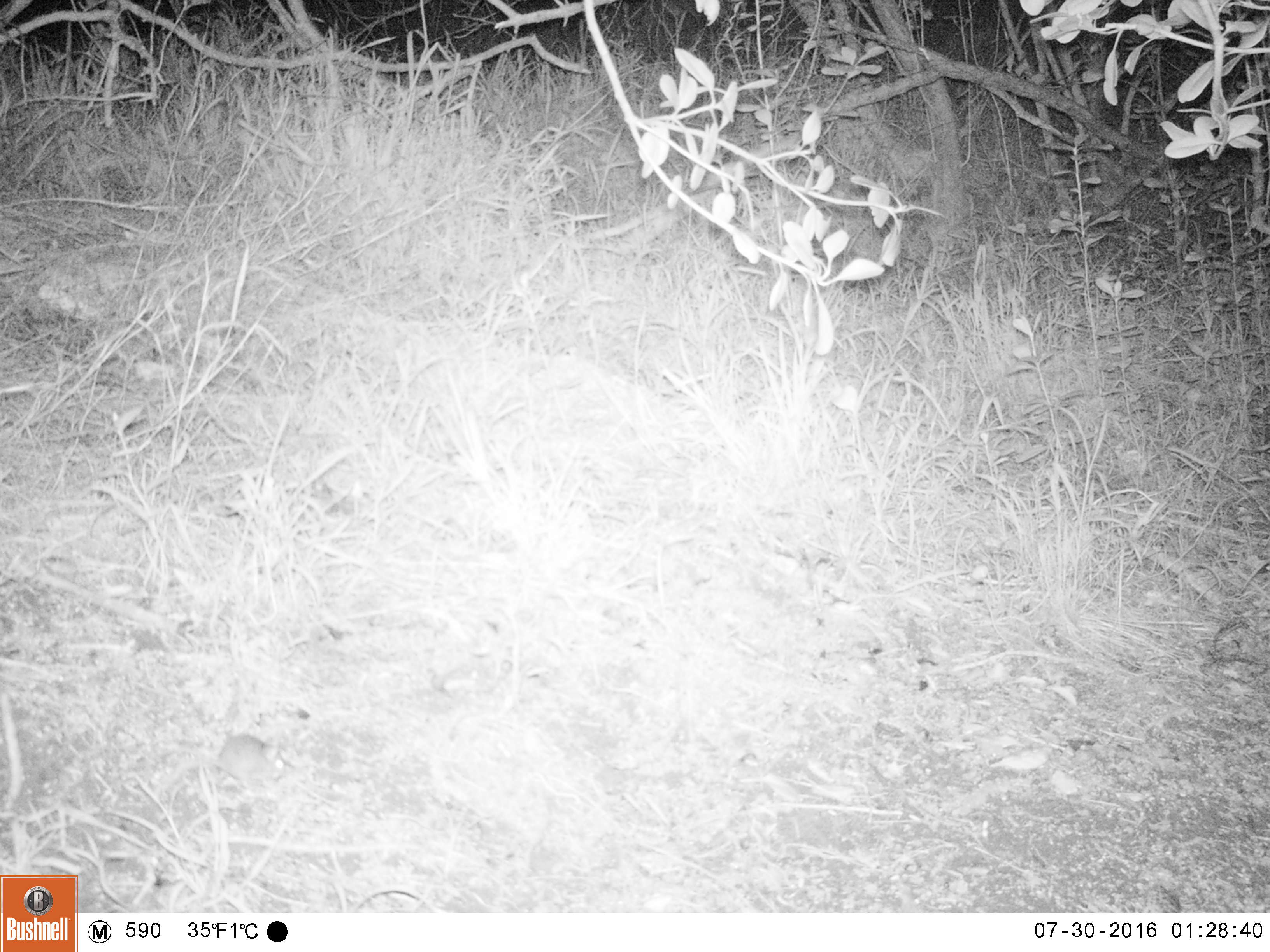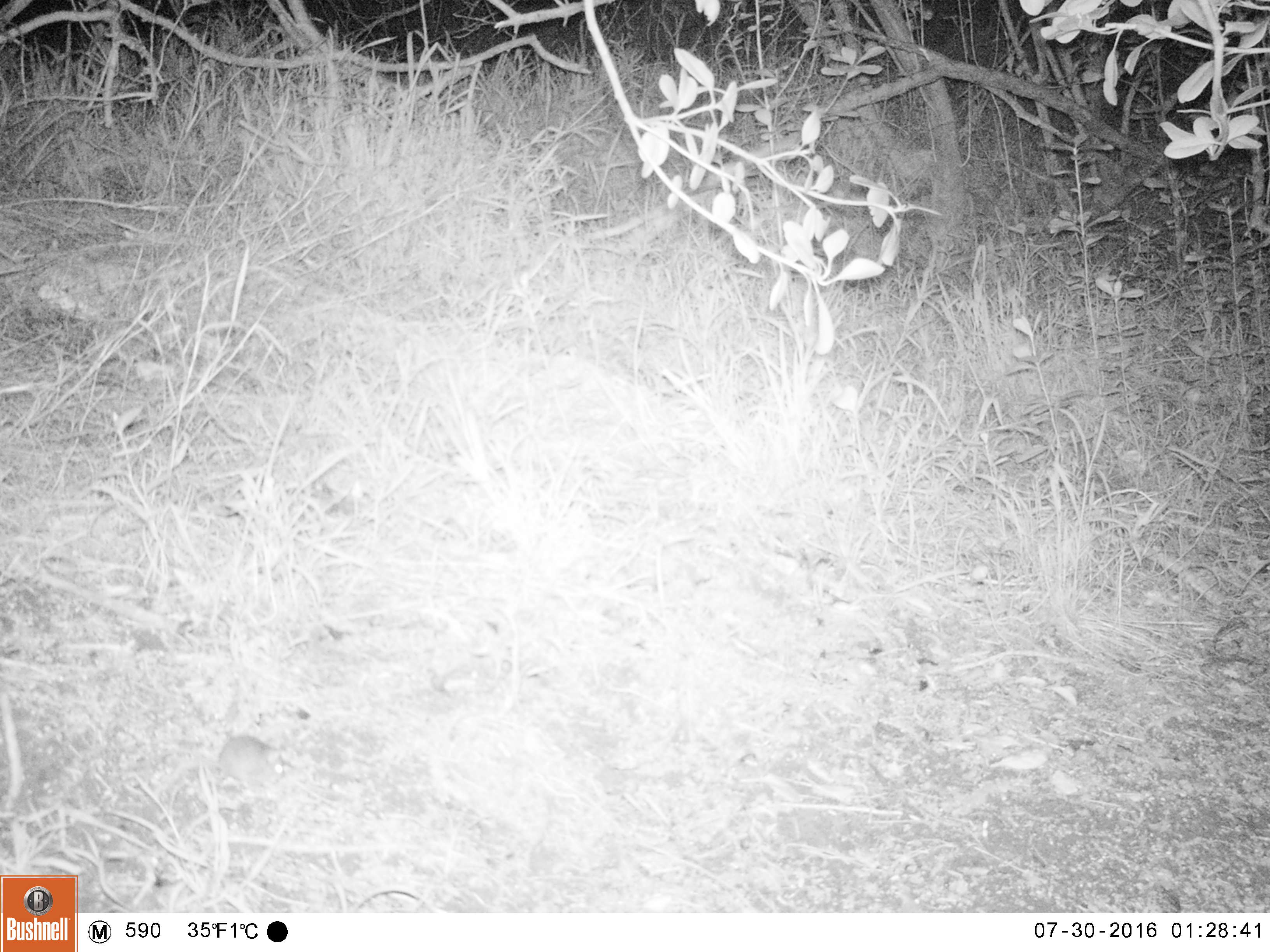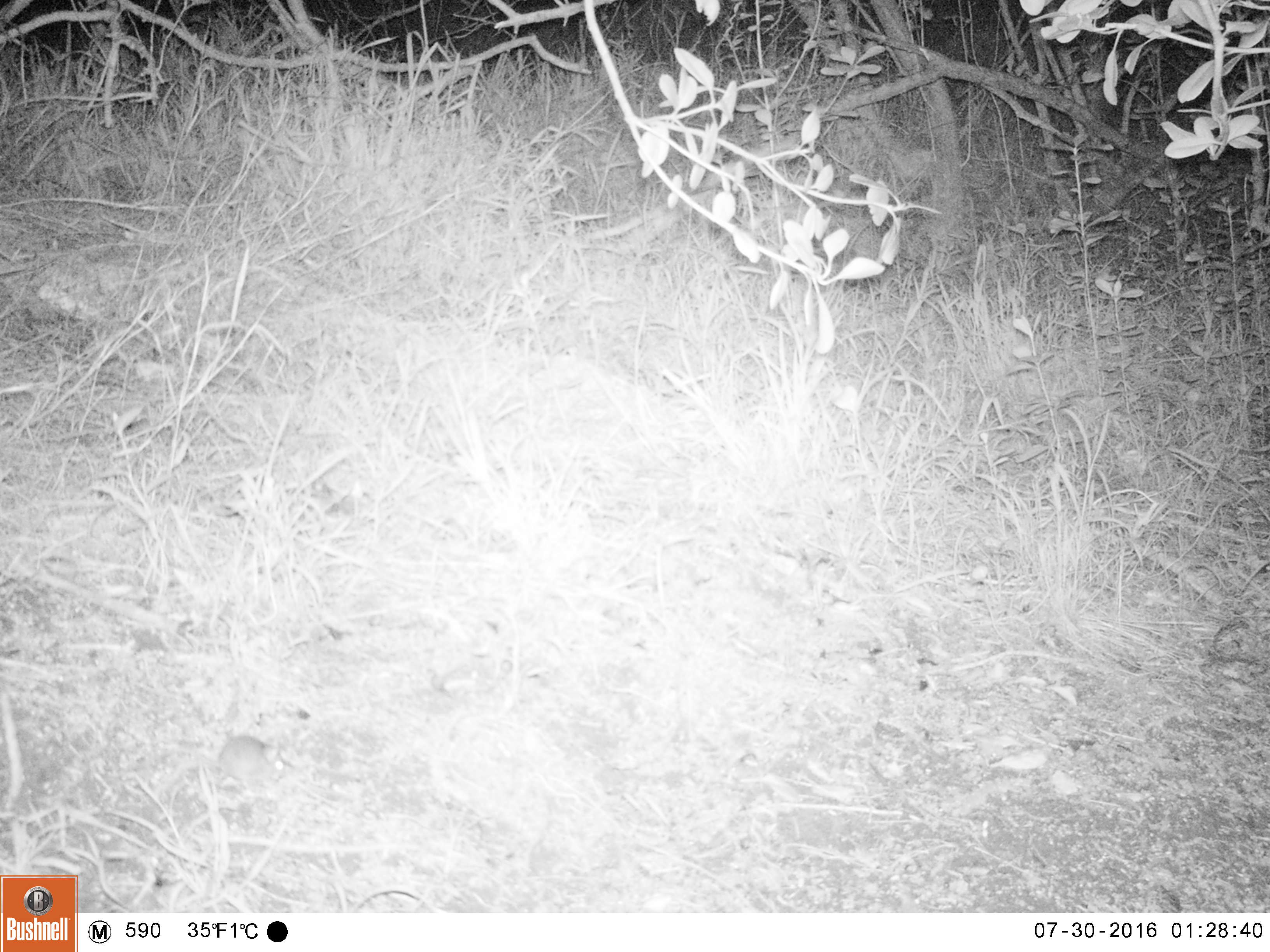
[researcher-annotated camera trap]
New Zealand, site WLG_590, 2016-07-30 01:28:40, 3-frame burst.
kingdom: Animalia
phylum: Chordata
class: Mammalia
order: Rodentia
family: Muridae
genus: Mus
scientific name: Mus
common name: mouse